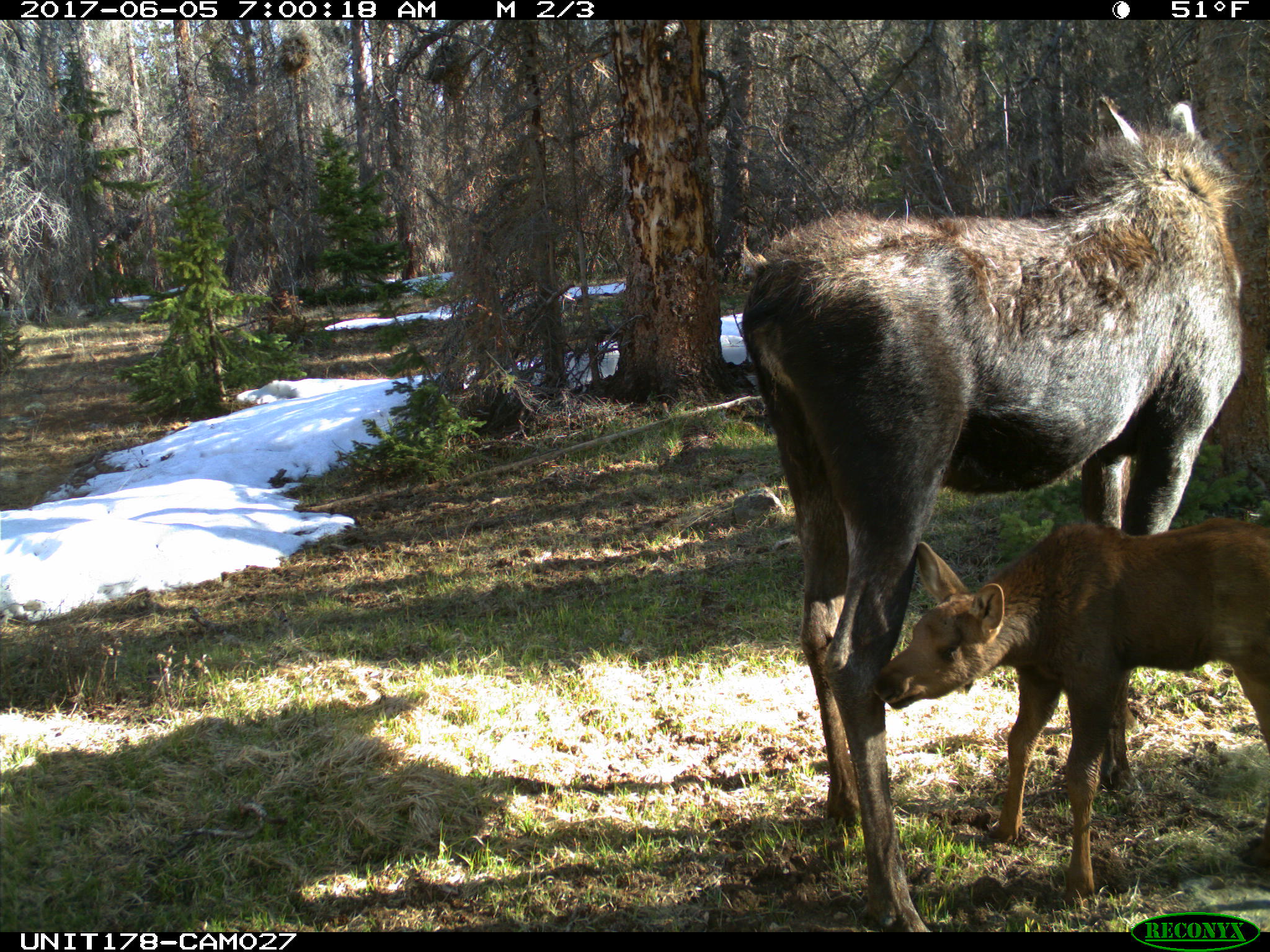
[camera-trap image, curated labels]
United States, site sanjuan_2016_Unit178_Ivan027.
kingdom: Animalia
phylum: Chordata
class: Mammalia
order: Artiodactyla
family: Cervidae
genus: Alces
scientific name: Alces alces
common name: moose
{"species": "Alces alces (moose)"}